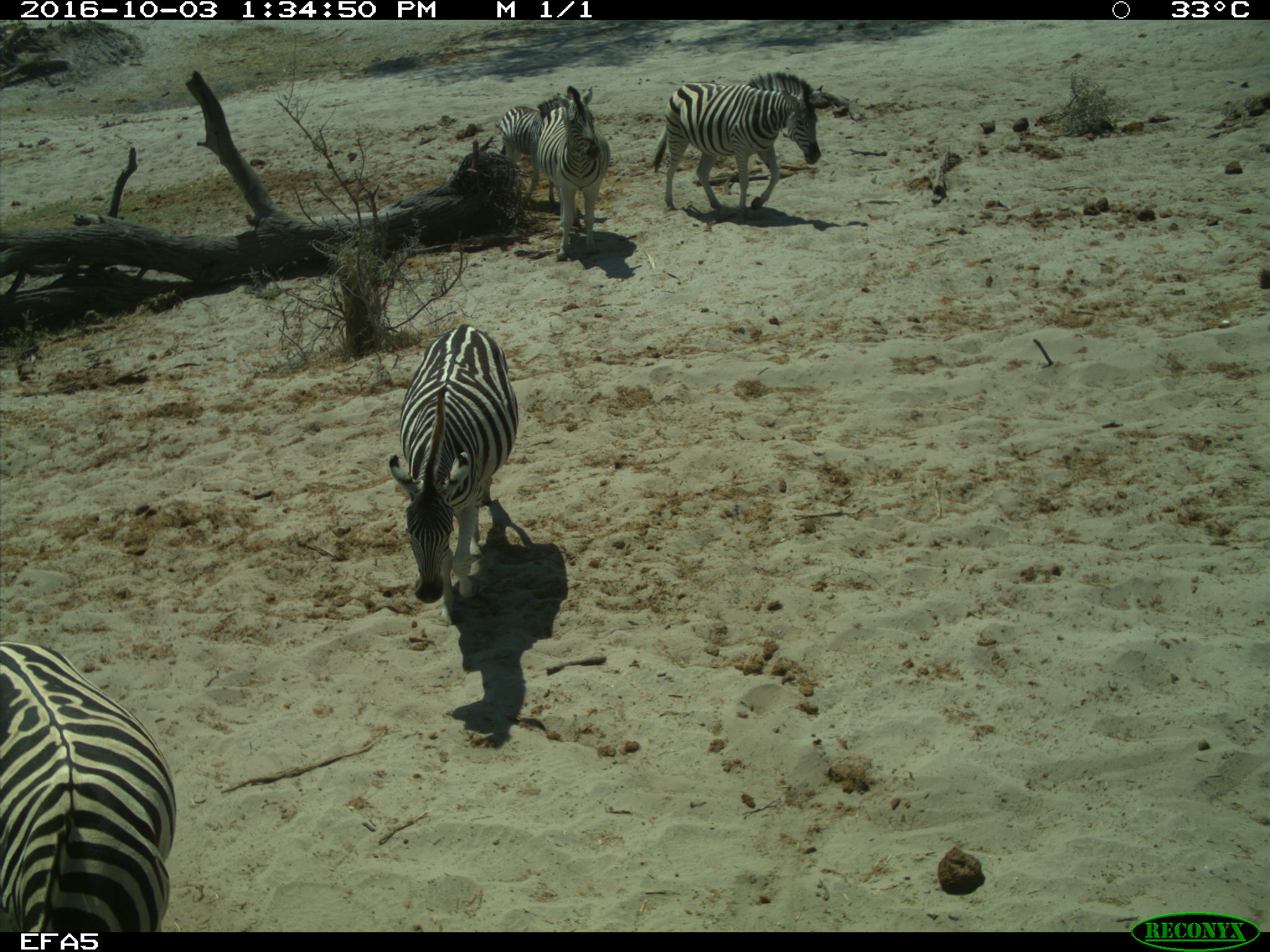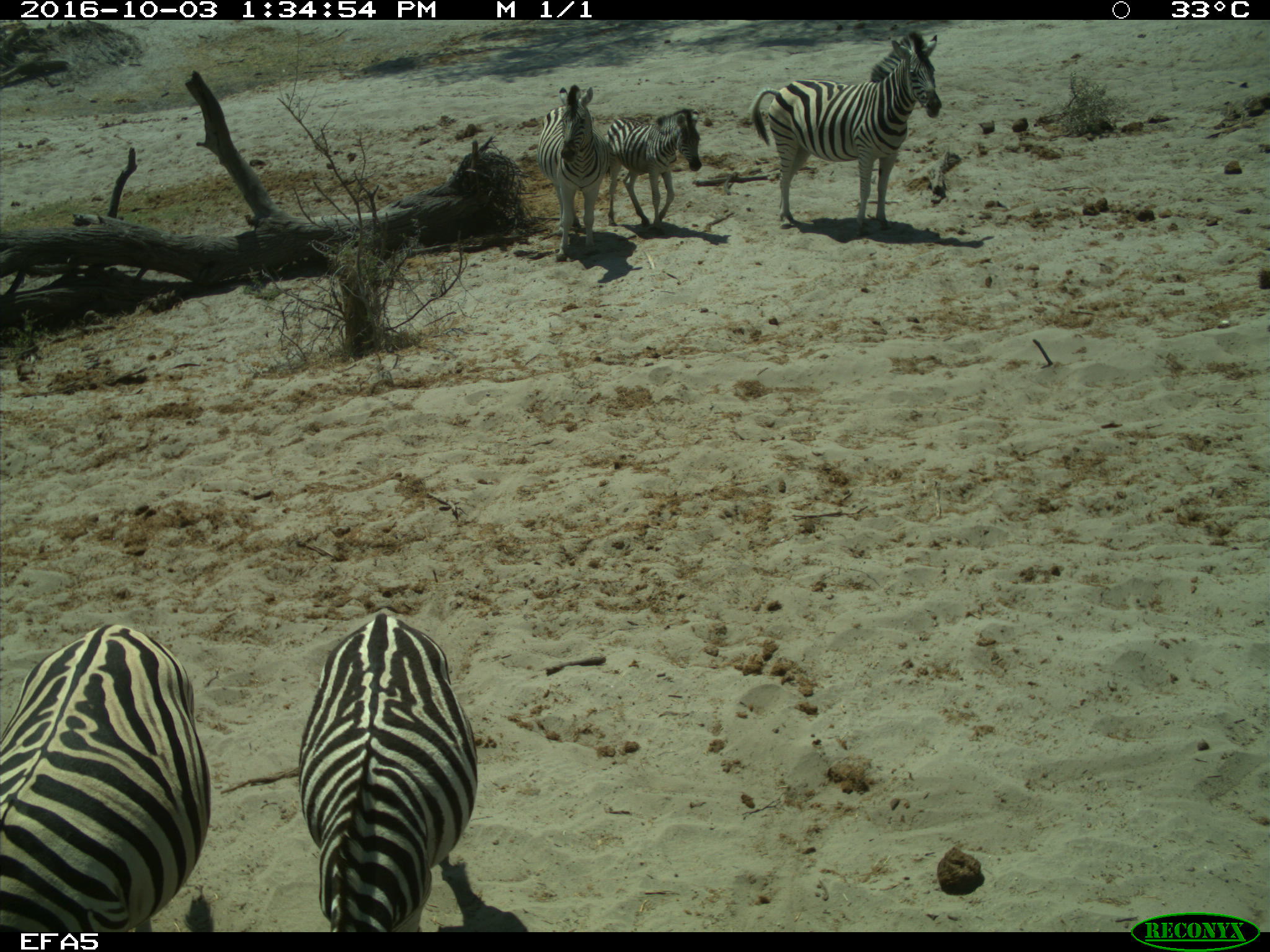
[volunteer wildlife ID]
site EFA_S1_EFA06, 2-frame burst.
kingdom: Animalia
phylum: Chordata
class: Mammalia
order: Perissodactyla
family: Equidae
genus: Equus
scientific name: Equus quagga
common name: plains zebra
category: zebraplains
Zebraplains (plains zebra) (Equus quagga), count 5. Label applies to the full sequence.